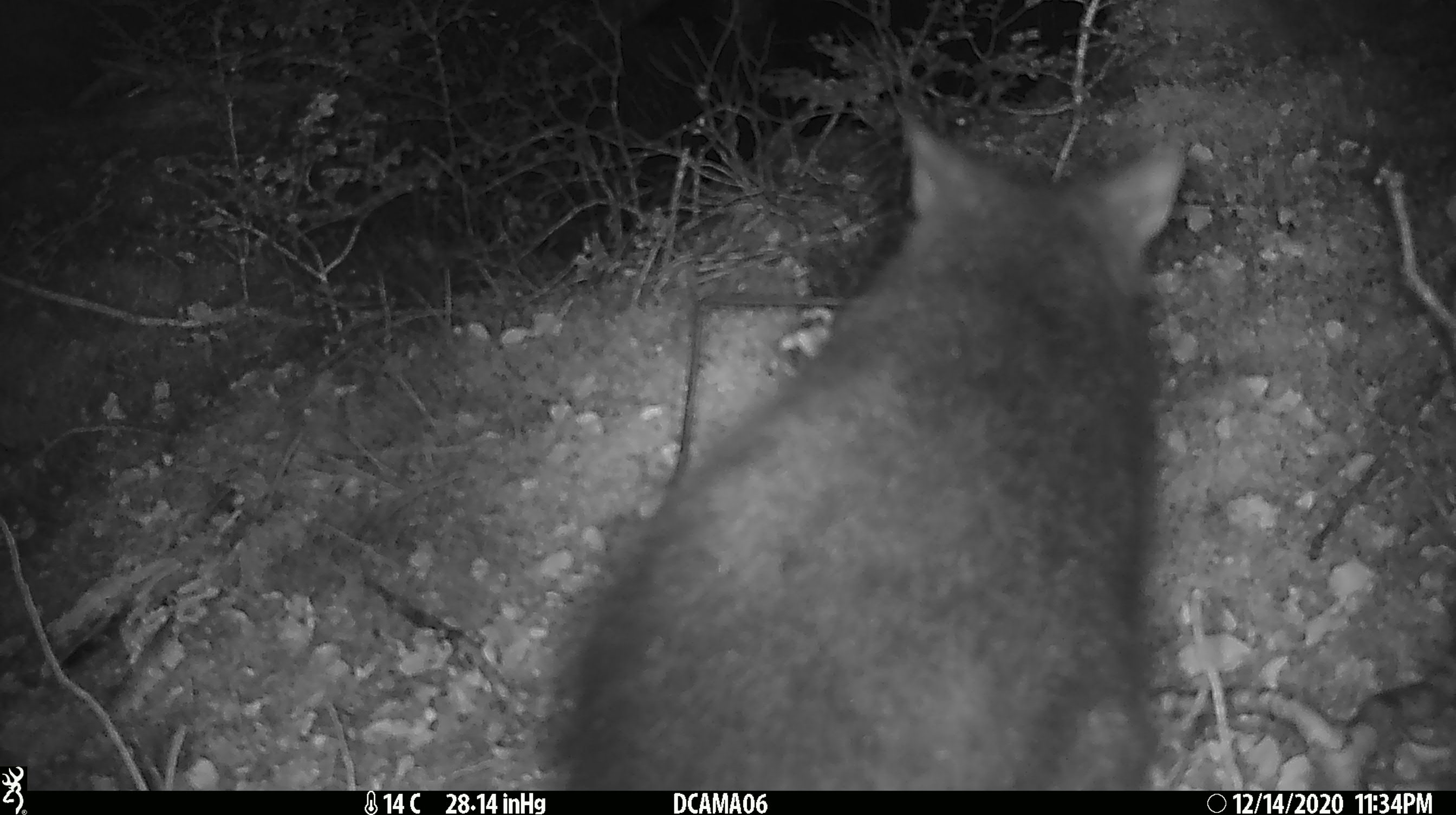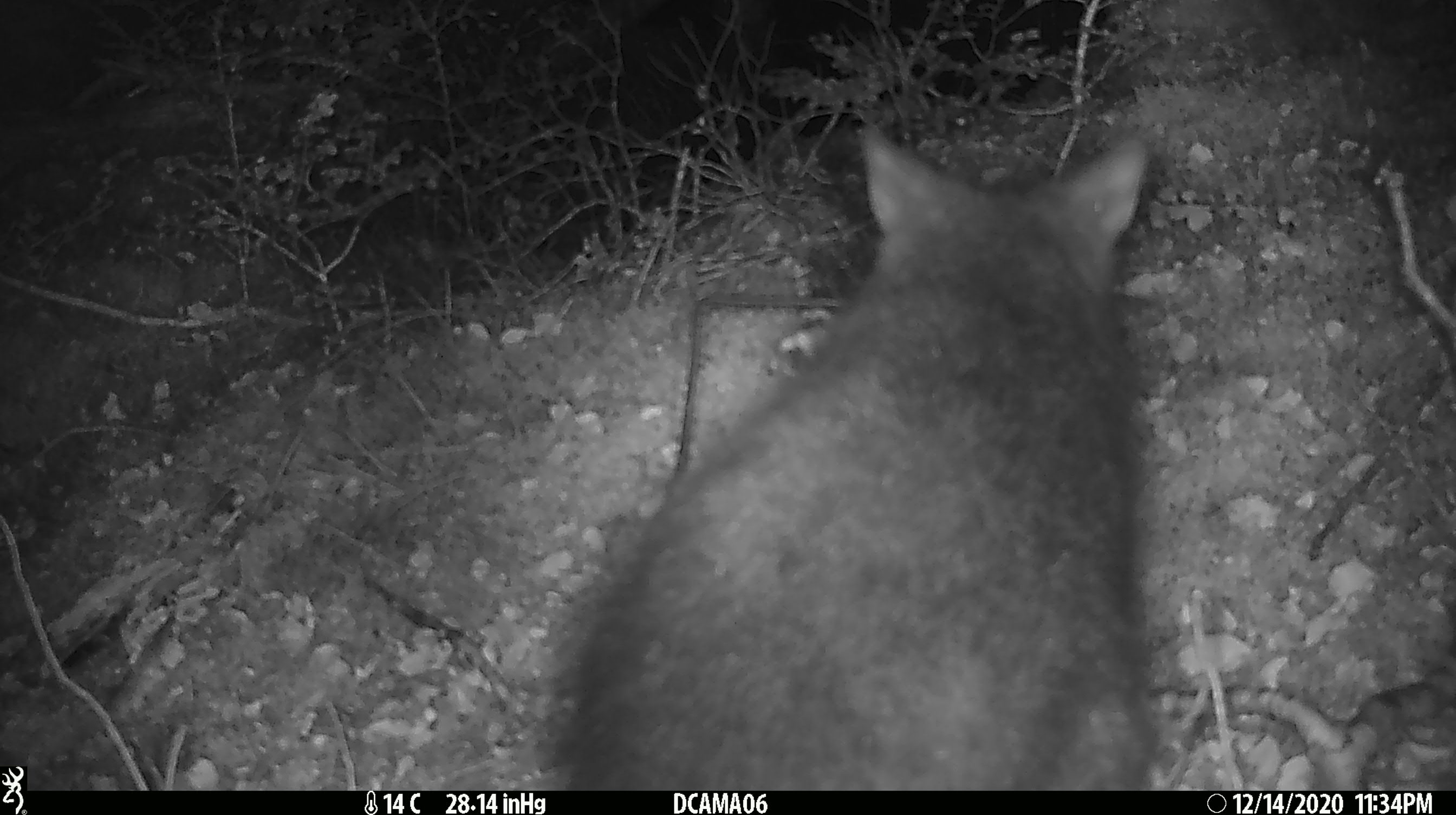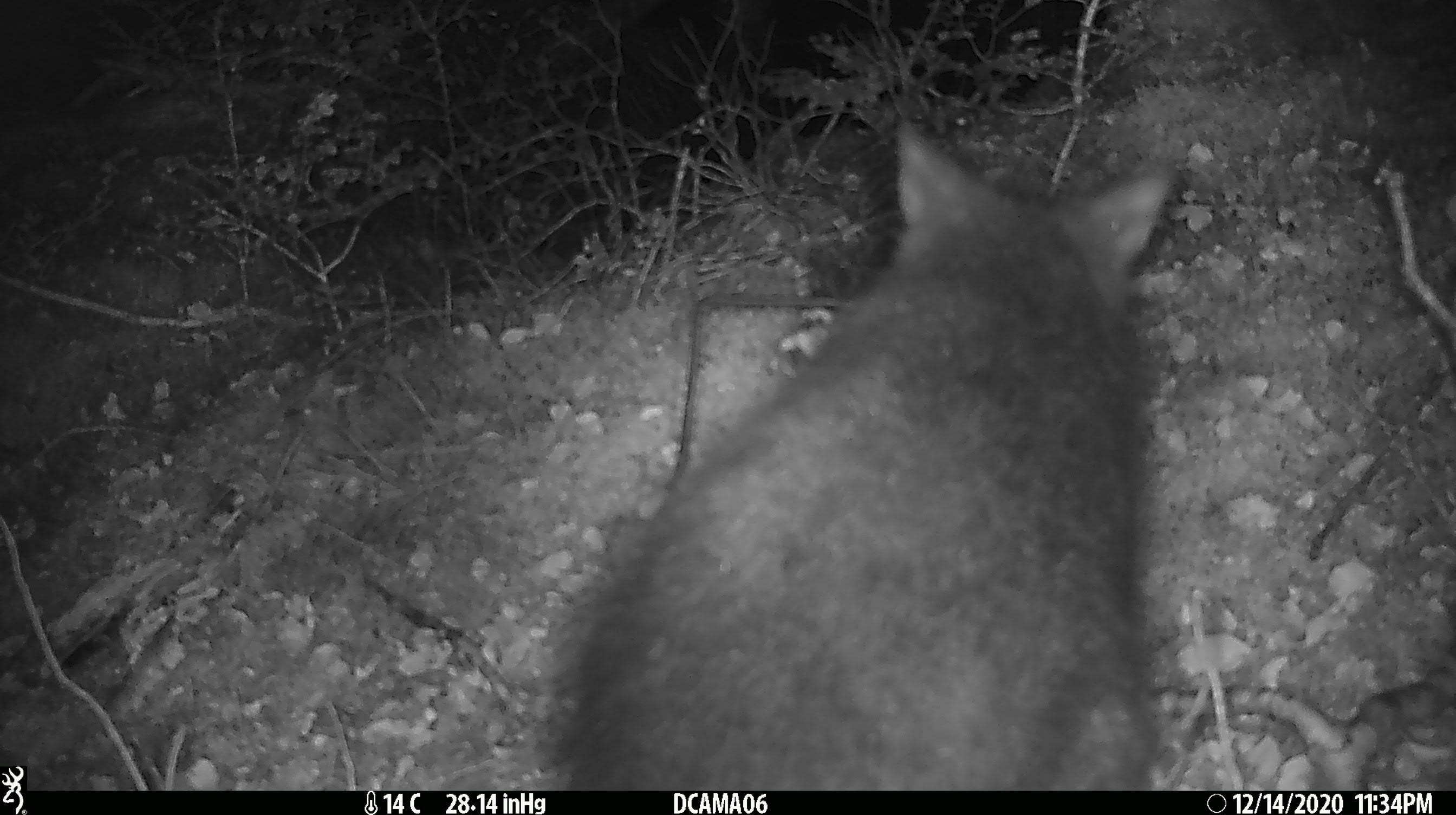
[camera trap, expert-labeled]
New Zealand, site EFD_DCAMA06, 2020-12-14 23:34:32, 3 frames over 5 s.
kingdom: Animalia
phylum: Chordata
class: Mammalia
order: Diprotodontia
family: Phalangeridae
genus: Trichosurus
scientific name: Trichosurus vulpecula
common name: common brushtail possum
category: possum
Possum (common brushtail possum) (Trichosurus vulpecula).